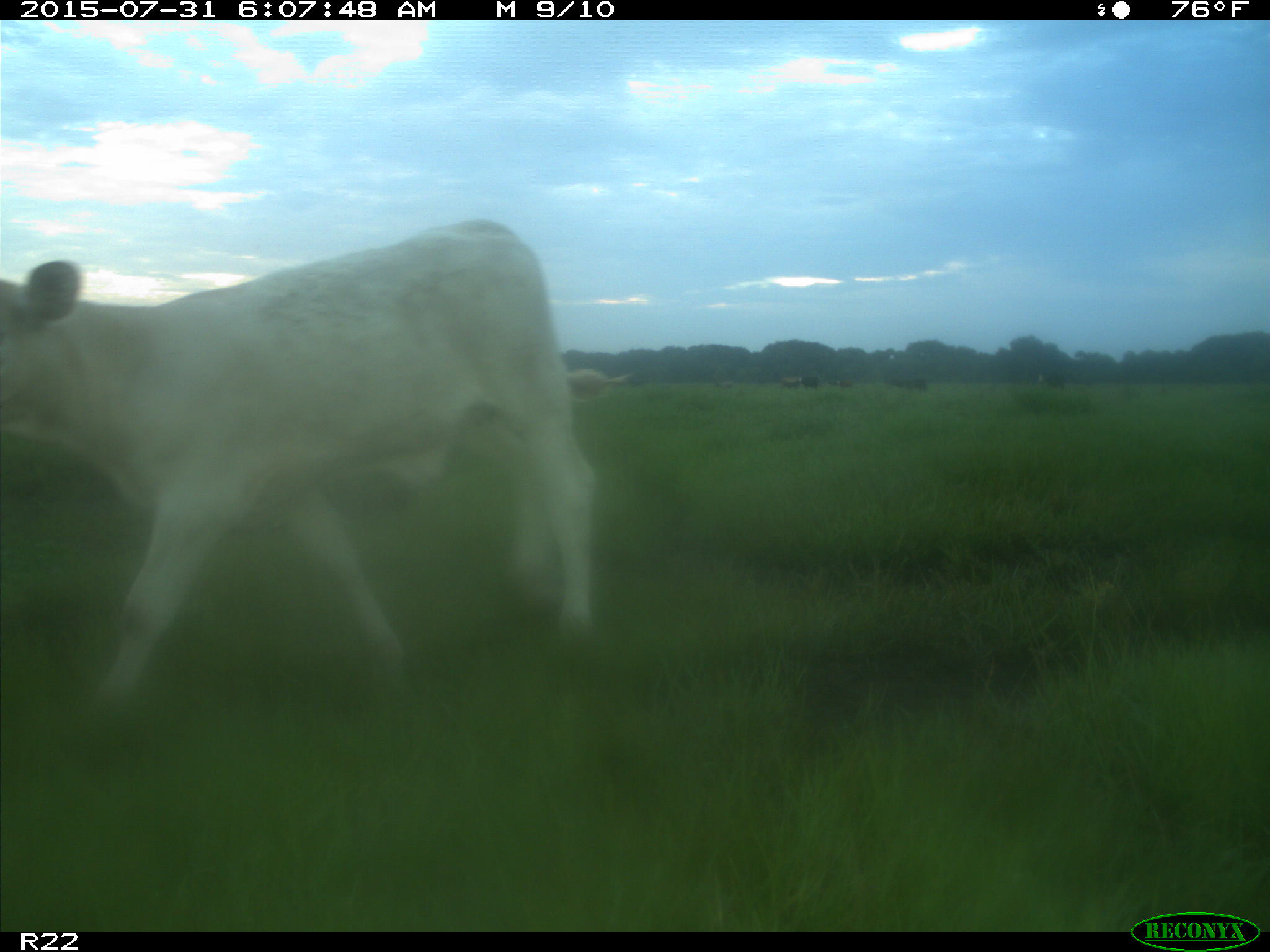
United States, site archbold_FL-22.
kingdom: Animalia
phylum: Chordata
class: Mammalia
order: Artiodactyla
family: Bovidae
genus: Bos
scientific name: Bos taurus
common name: domestic cow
Bos taurus (domestic cow).